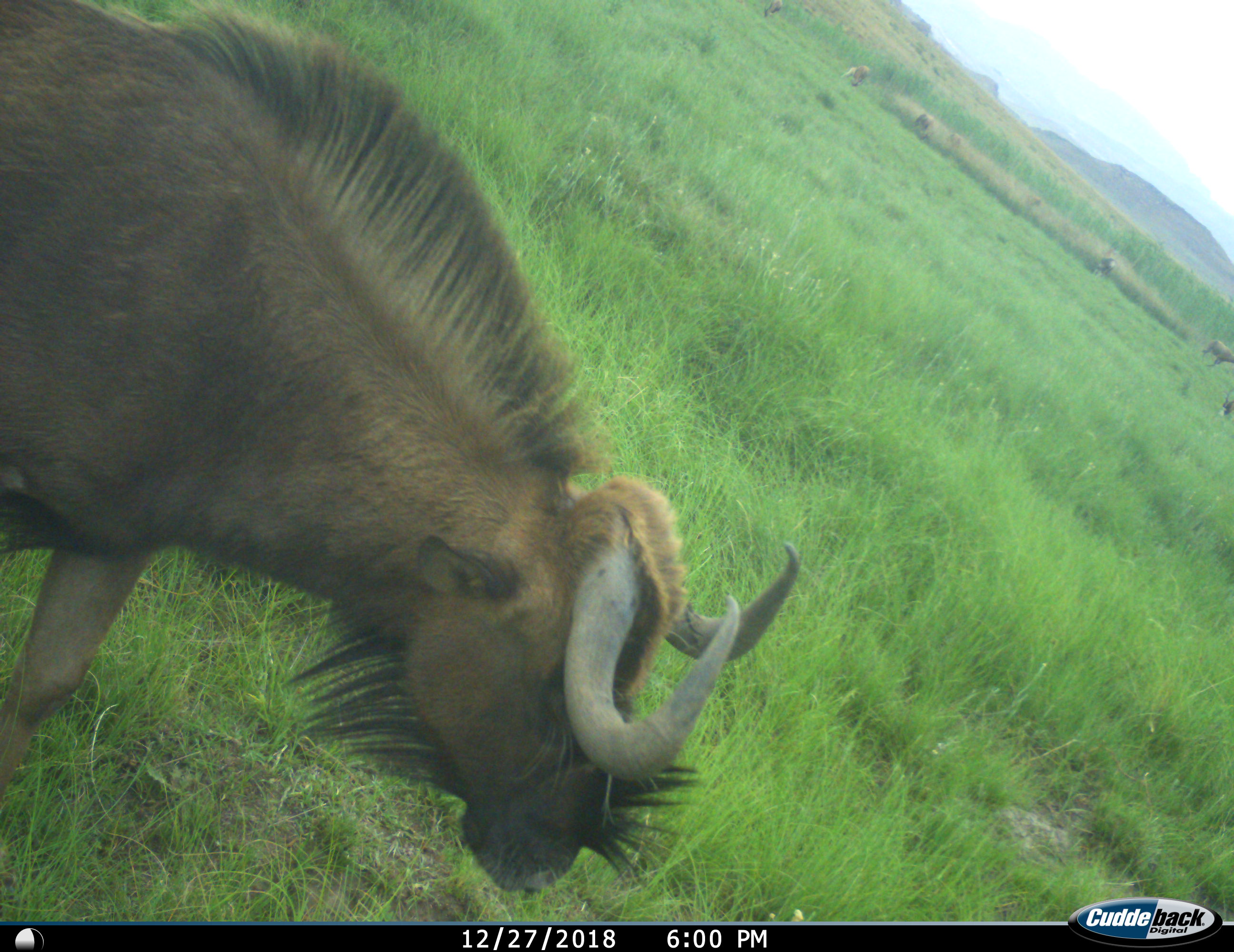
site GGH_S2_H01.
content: unidentified animal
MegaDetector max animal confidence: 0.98